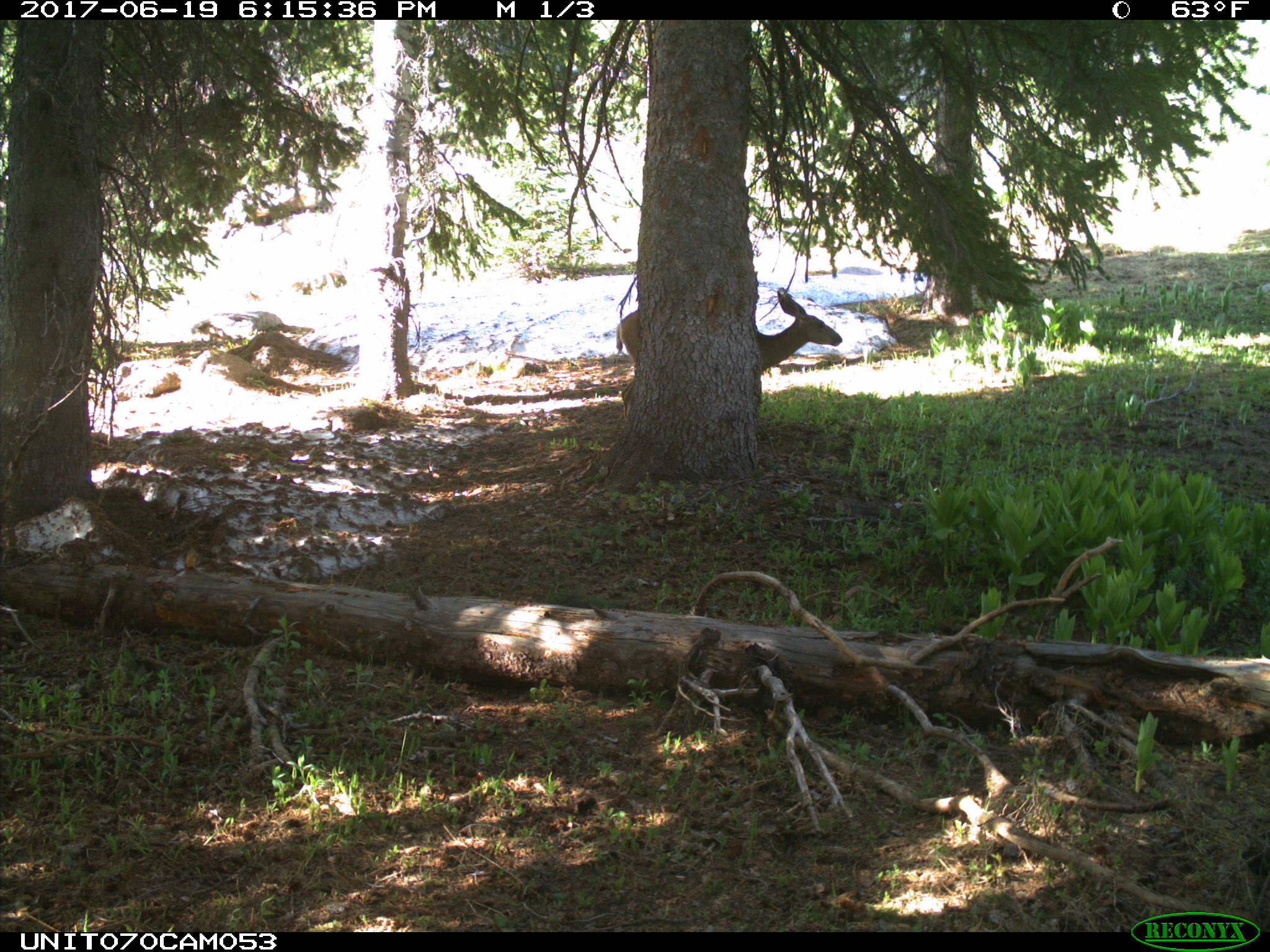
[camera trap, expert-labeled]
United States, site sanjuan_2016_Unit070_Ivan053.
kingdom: Animalia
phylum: Chordata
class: Mammalia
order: Artiodactyla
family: Cervidae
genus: Odocoileus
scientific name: Odocoileus hemionus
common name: mule deer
Odocoileus hemionus (mule deer).